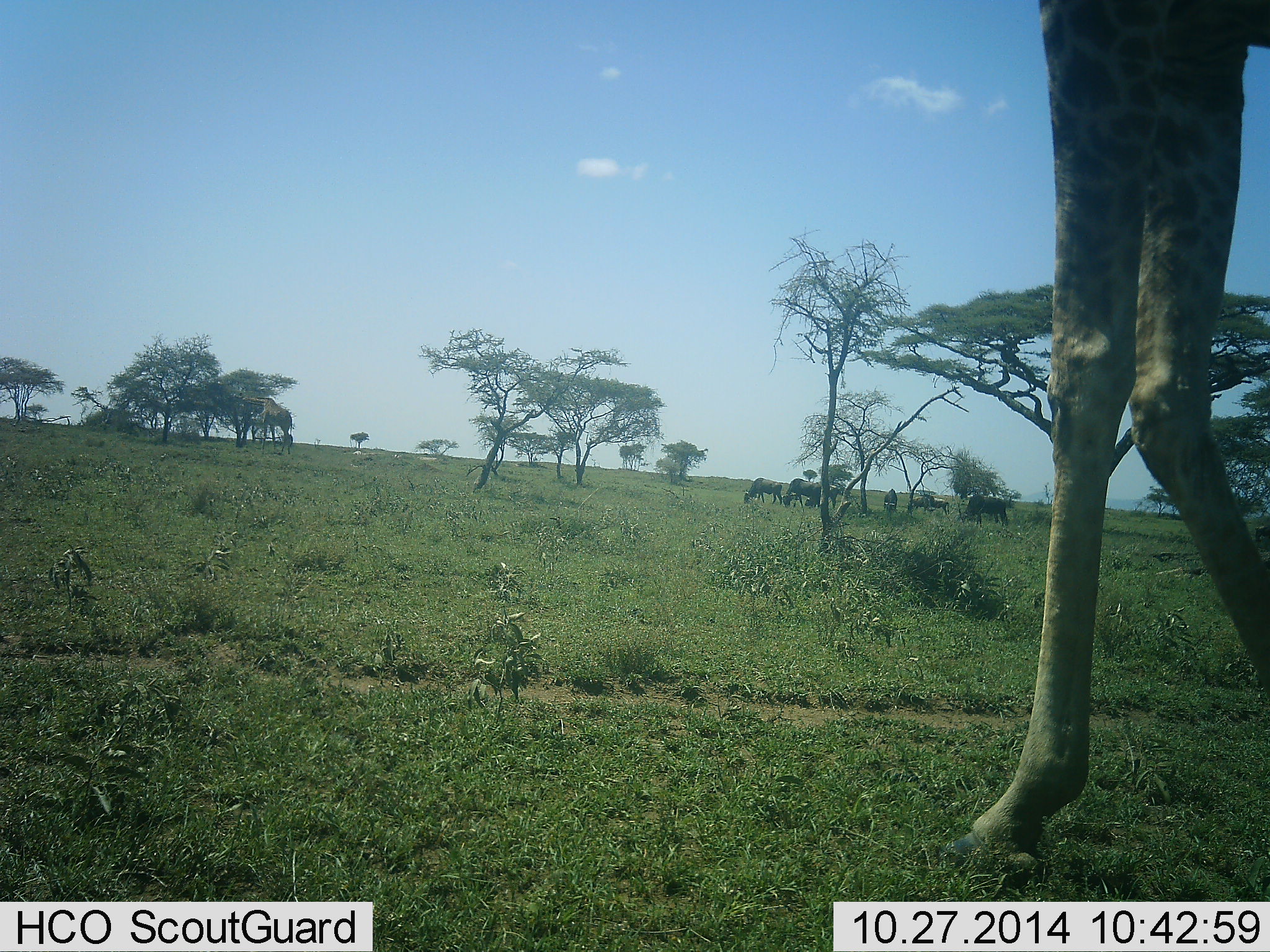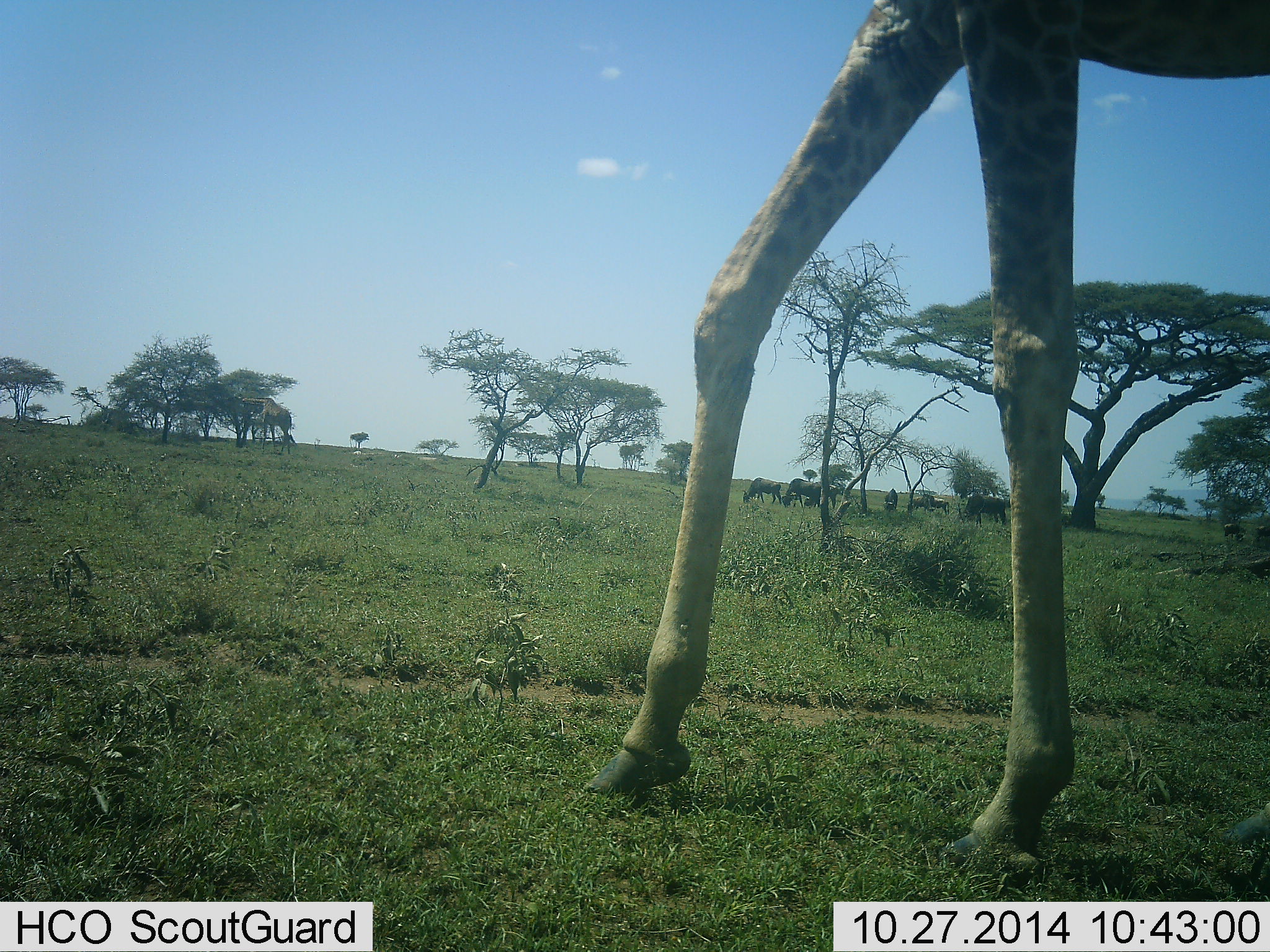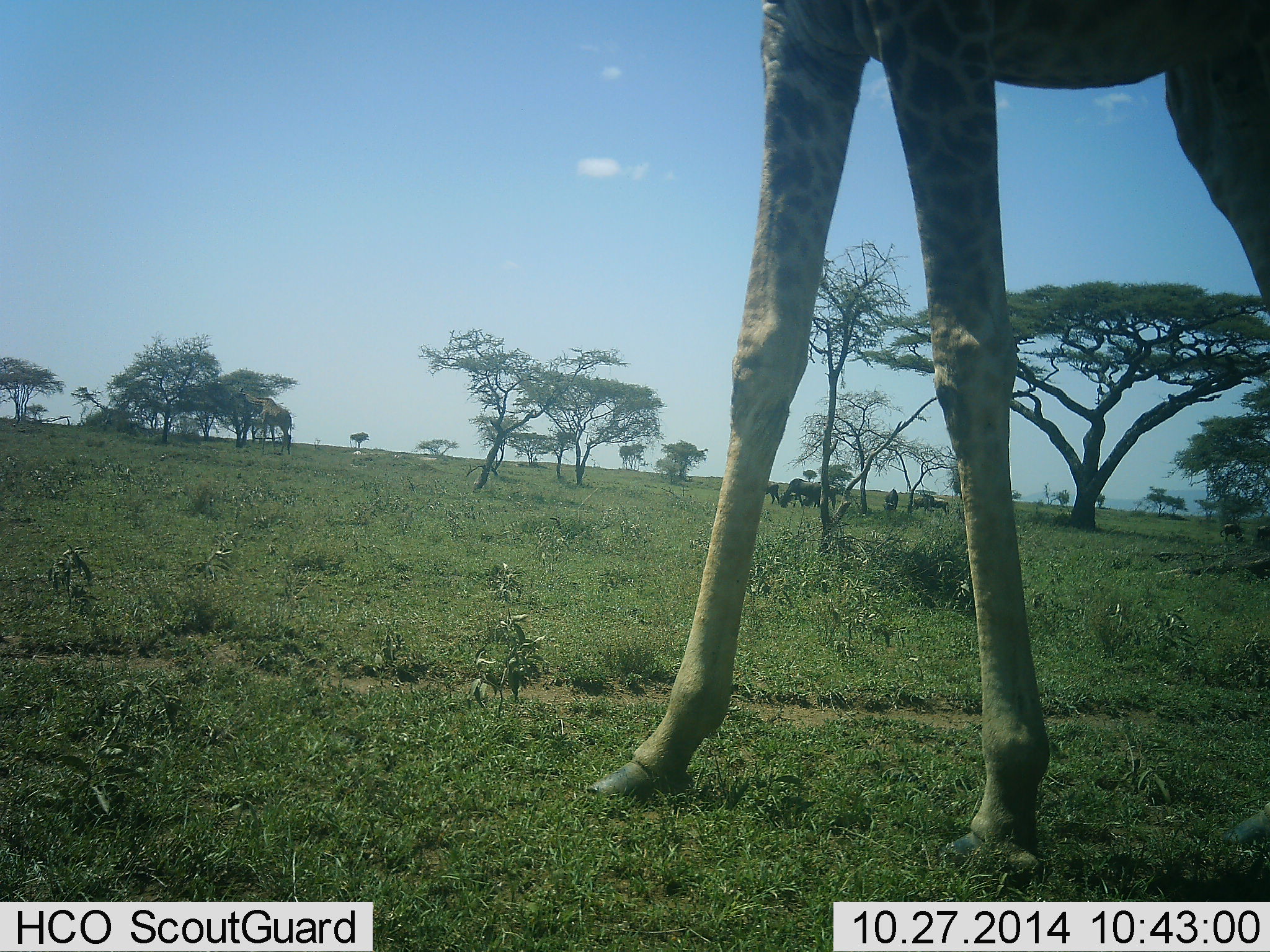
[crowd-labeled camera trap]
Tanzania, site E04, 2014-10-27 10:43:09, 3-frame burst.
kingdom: Animalia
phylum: Chordata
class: Mammalia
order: Artiodactyla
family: Giraffidae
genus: Giraffa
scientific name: Giraffa camelopardalis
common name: giraffe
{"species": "giraffe (Giraffa camelopardalis)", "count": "1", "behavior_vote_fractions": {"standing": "11%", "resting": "0%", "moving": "95%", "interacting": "0%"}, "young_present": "0%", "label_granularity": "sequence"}